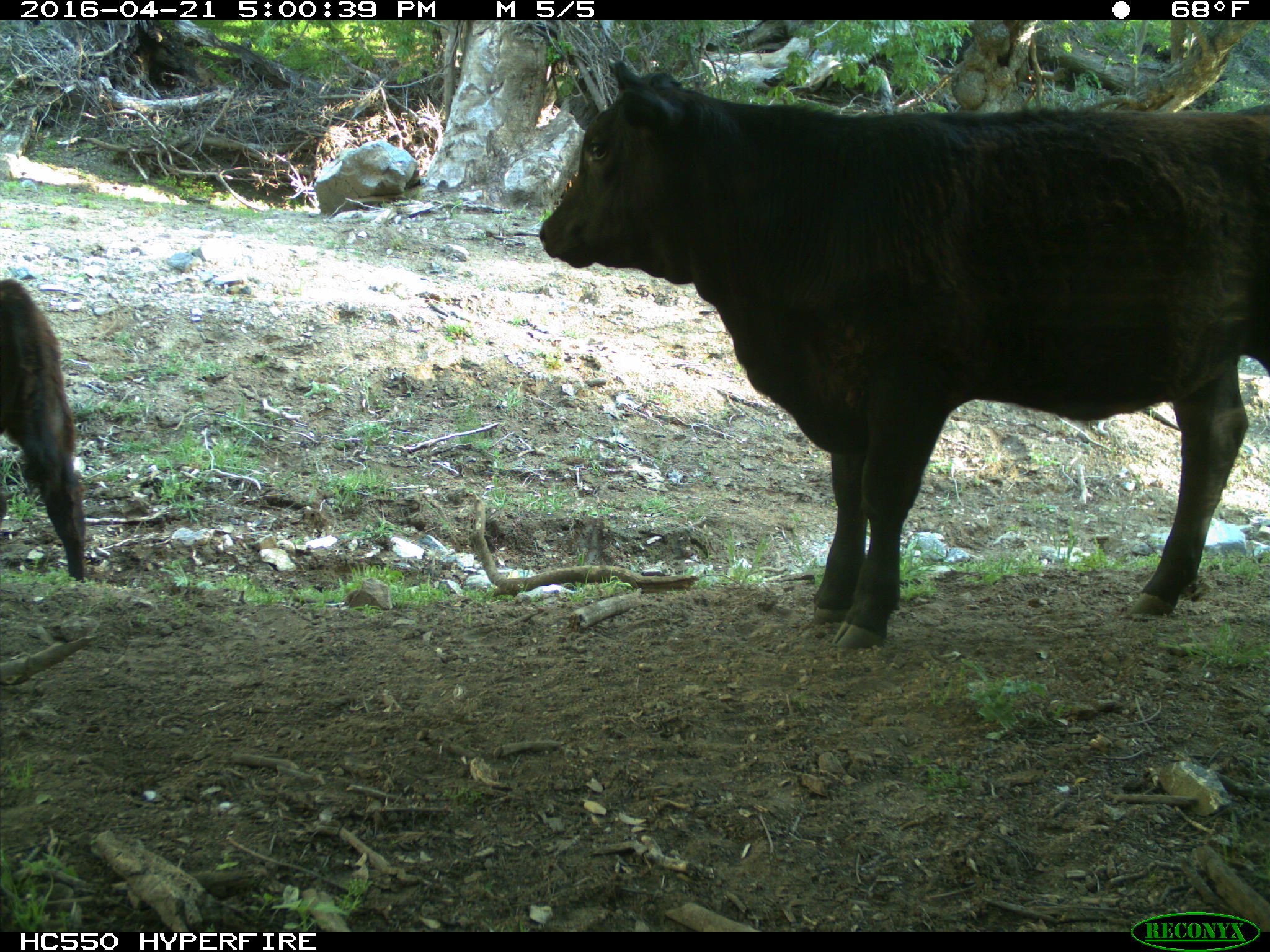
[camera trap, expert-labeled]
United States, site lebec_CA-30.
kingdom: Animalia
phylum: Chordata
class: Mammalia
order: Artiodactyla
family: Bovidae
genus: Bos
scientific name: Bos taurus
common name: domestic cow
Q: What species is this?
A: Bos taurus (domestic cow).